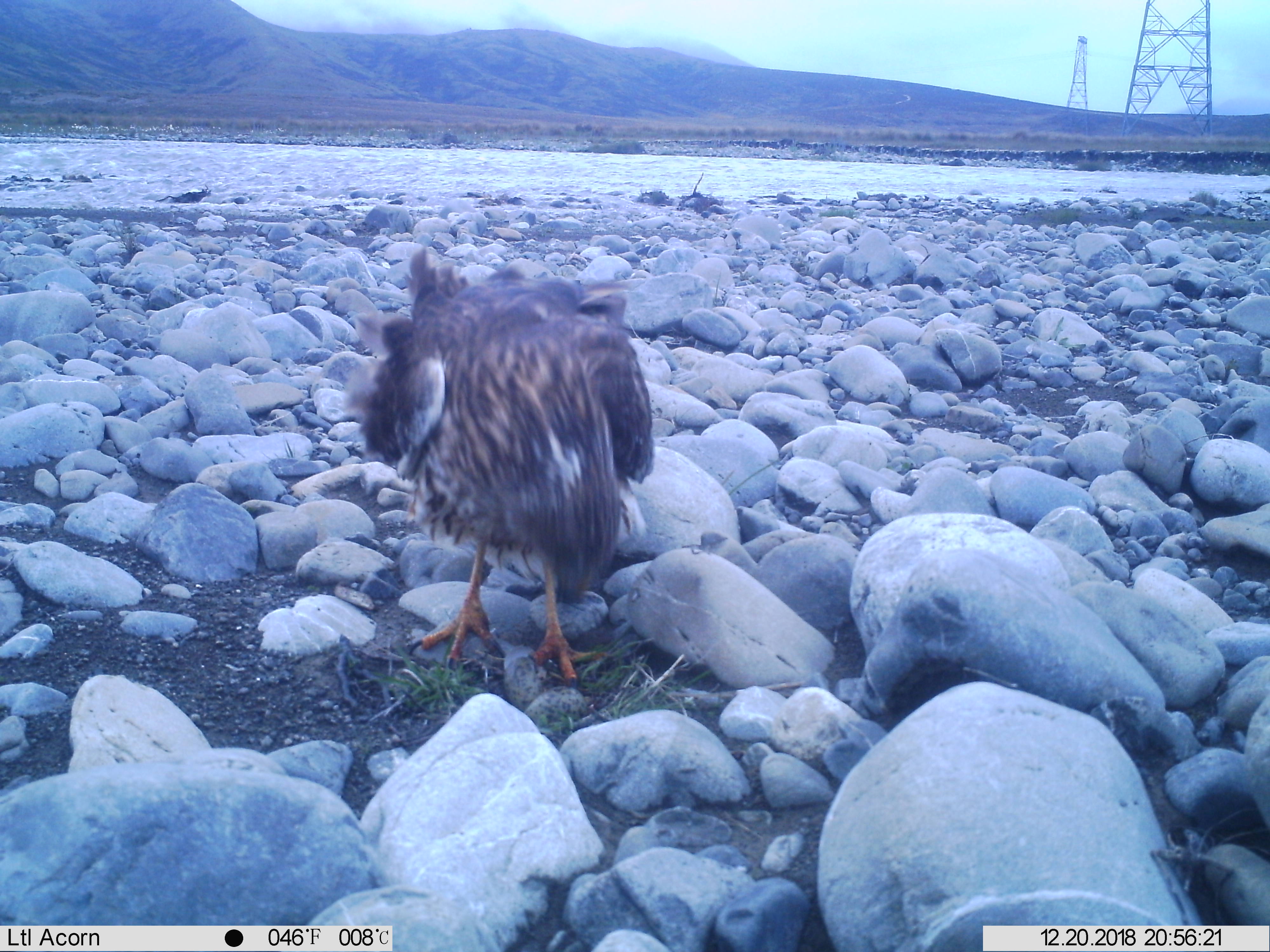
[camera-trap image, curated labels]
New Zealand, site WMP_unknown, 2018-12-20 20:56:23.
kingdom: Animalia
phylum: Chordata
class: Aves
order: Accipitriformes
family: Accipitridae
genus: Circus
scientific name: Circus approximans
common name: swamp harrier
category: harrier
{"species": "harrier (swamp harrier) (Circus approximans)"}